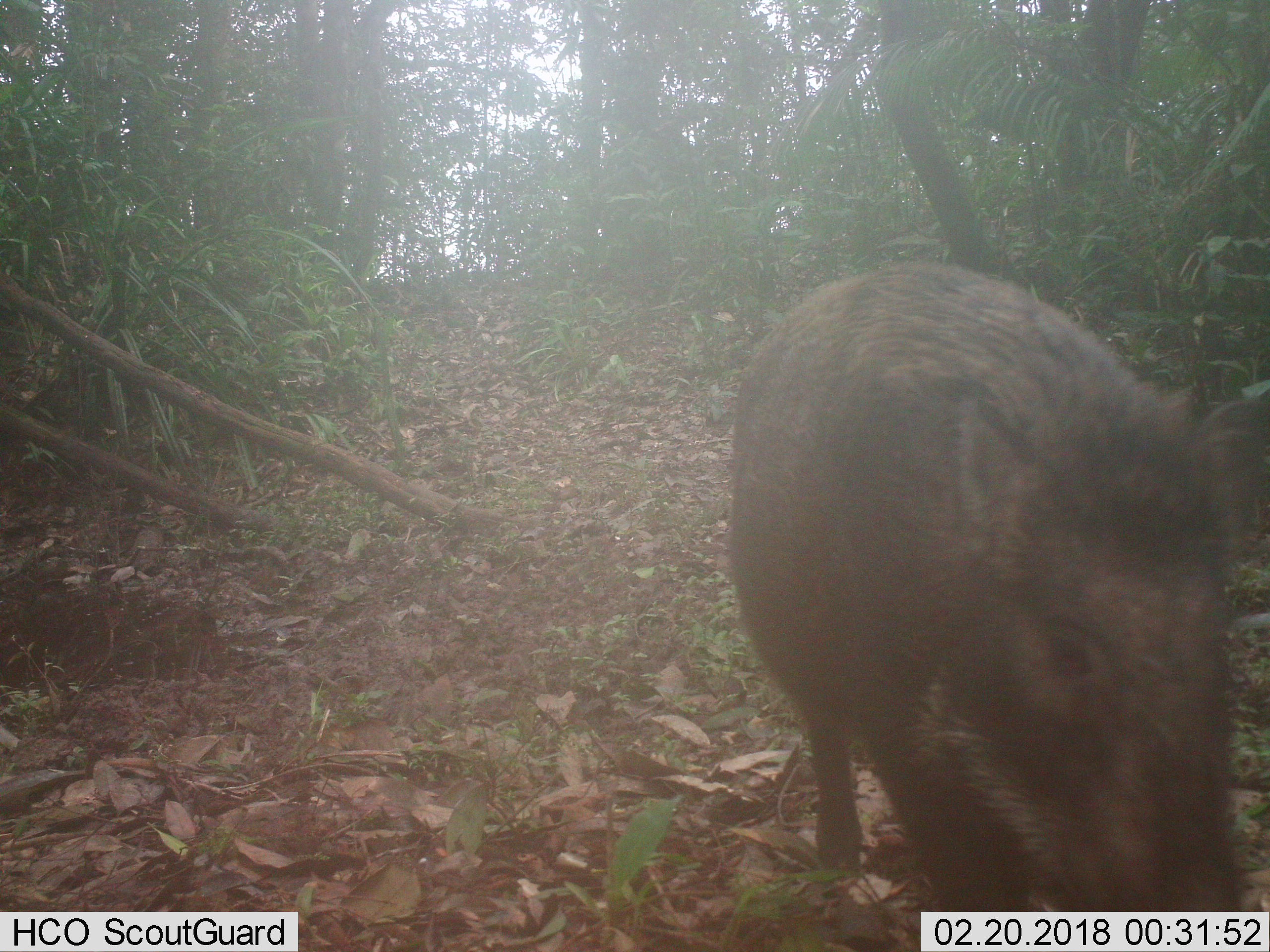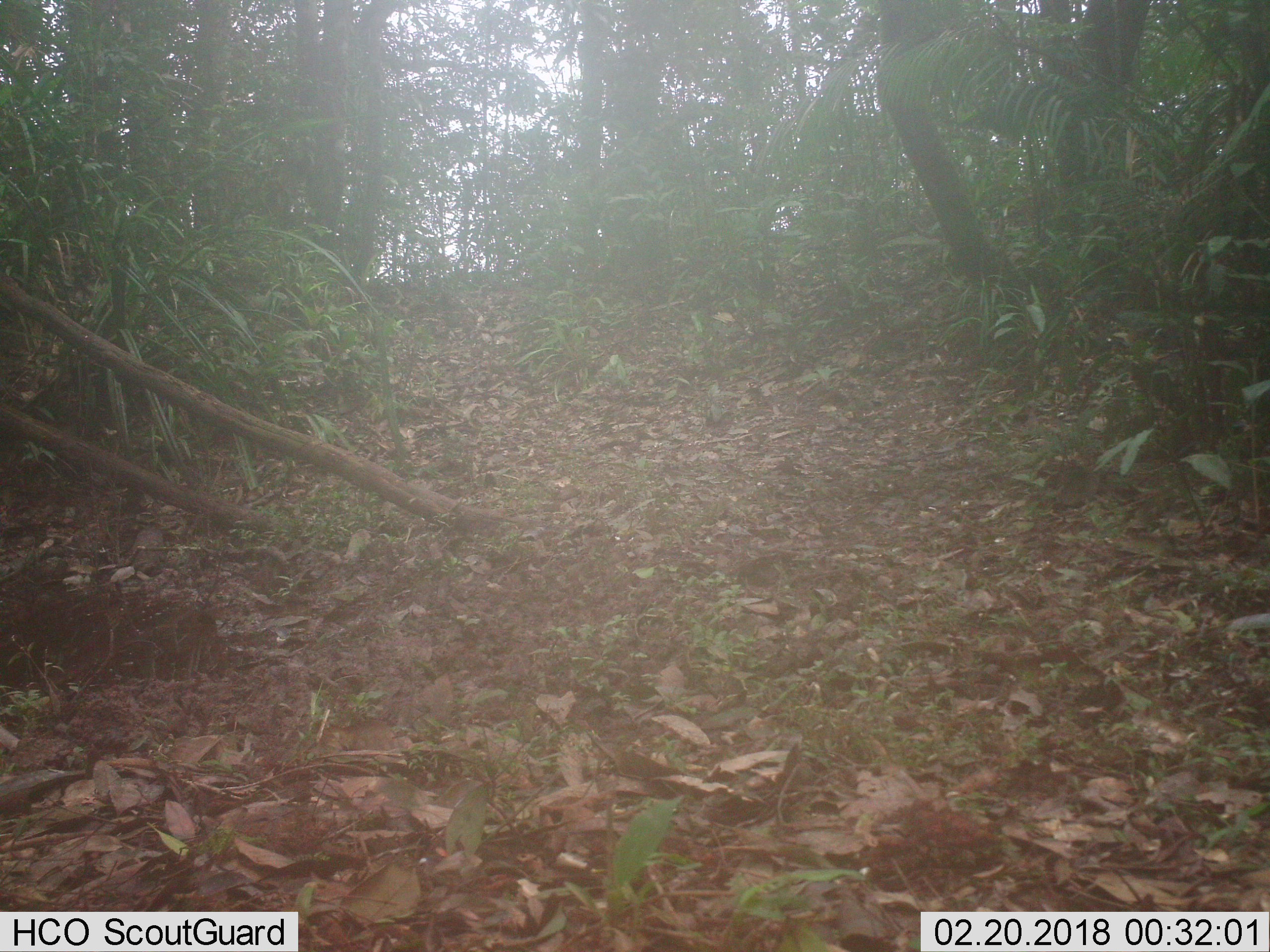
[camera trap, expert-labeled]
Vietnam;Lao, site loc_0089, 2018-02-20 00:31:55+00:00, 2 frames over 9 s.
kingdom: Animalia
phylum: Chordata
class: Mammalia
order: Artiodactyla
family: Suidae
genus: Sus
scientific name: Sus scrofa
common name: eurasian wild pig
Eurasian wild pig (Sus scrofa). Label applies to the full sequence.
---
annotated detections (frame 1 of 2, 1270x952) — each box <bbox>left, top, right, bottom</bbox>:
eurasian wild pig: <bbox>722, 258, 1270, 952</bbox>